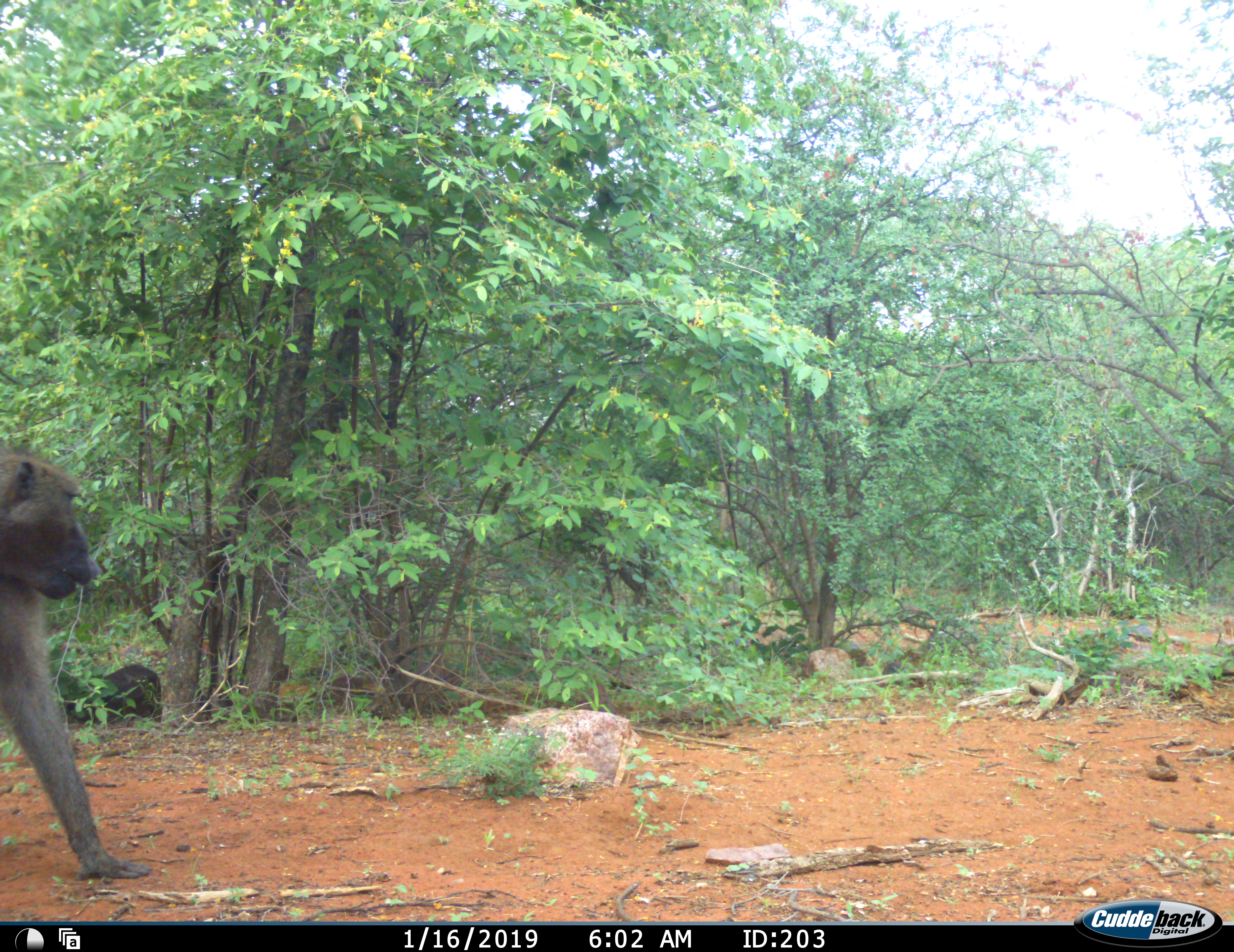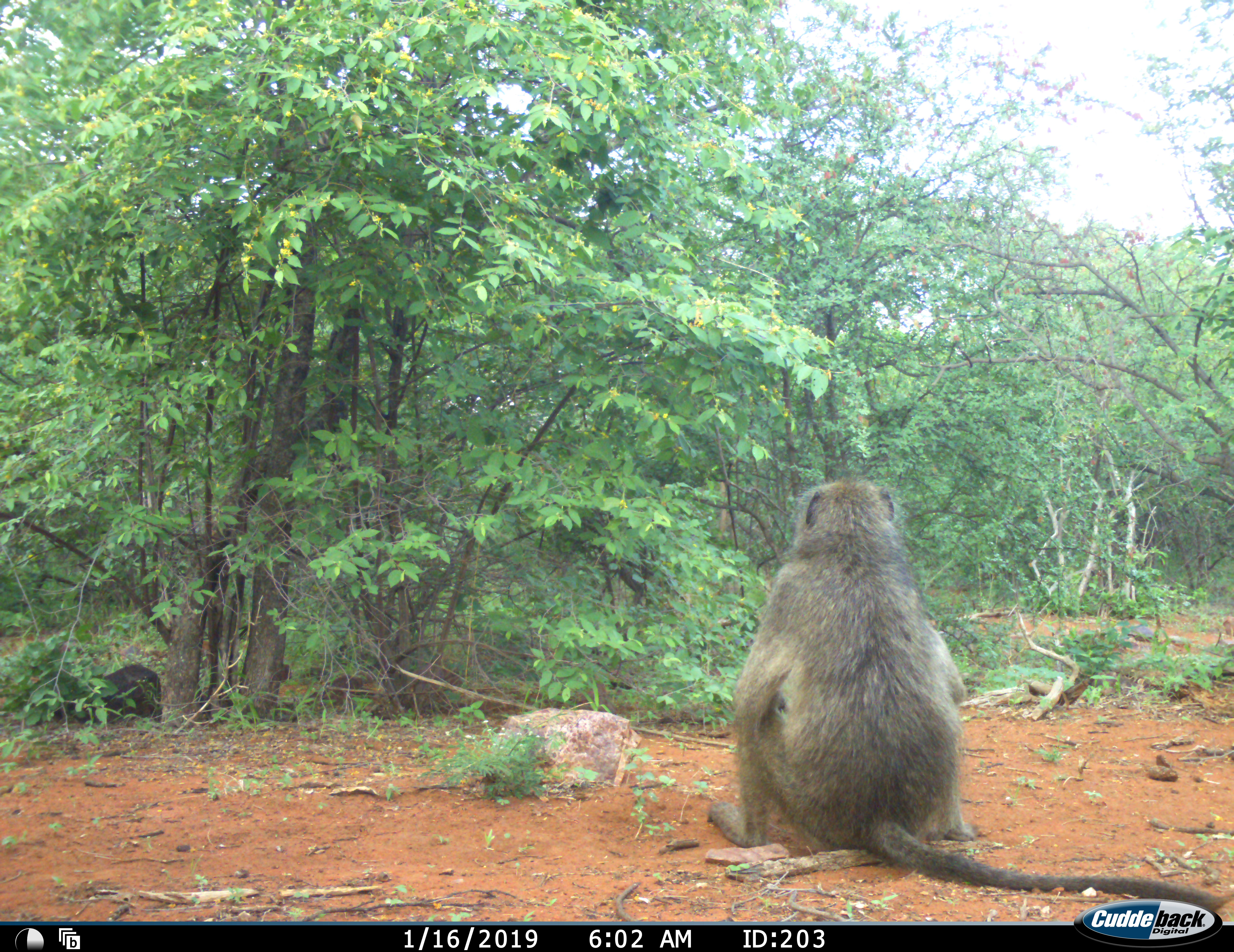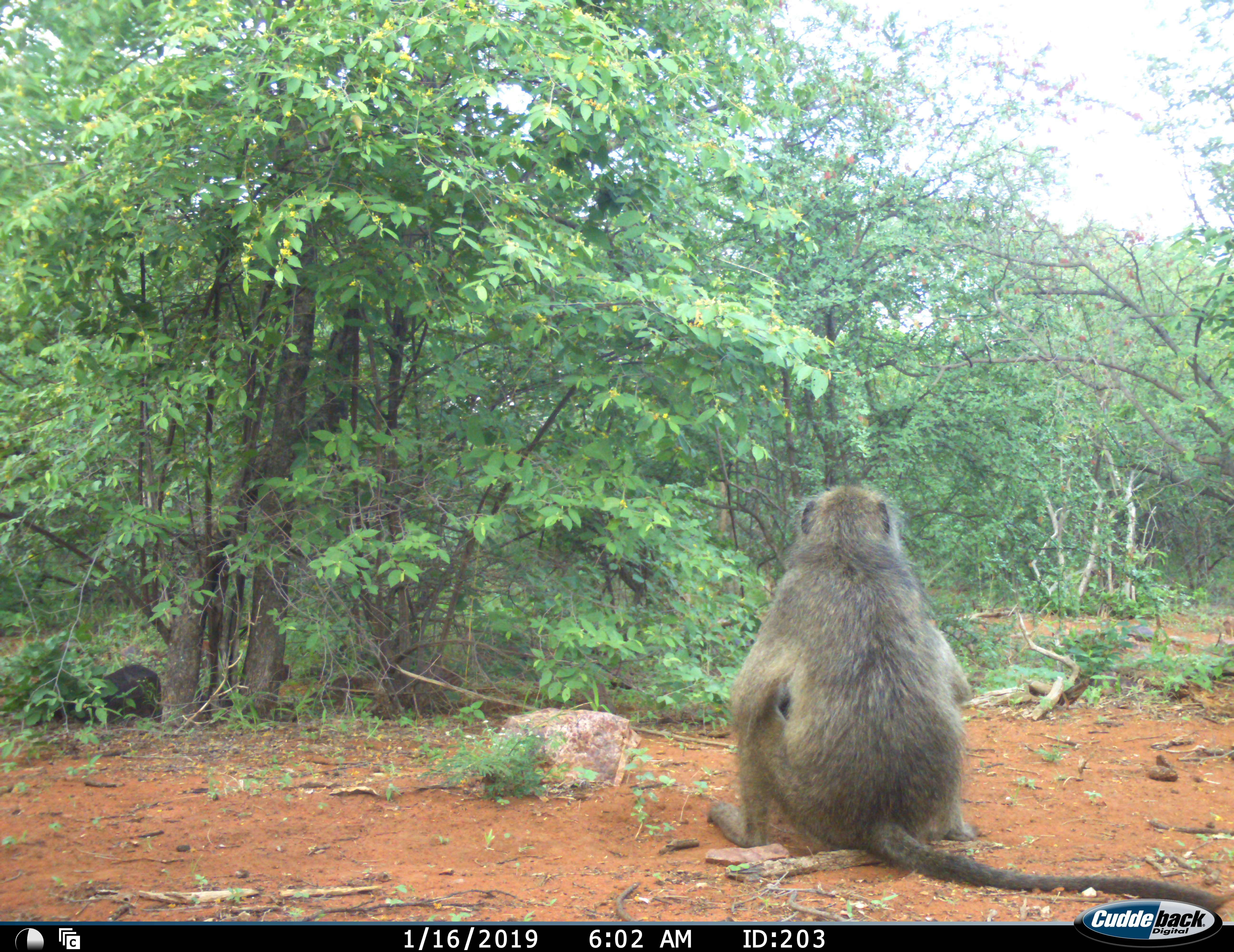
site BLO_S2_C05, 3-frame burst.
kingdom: Animalia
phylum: Chordata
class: Mammalia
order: Primates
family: Cercopithecidae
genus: Papio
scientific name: Papio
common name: baboon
Baboon (Papio), count 1. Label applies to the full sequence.